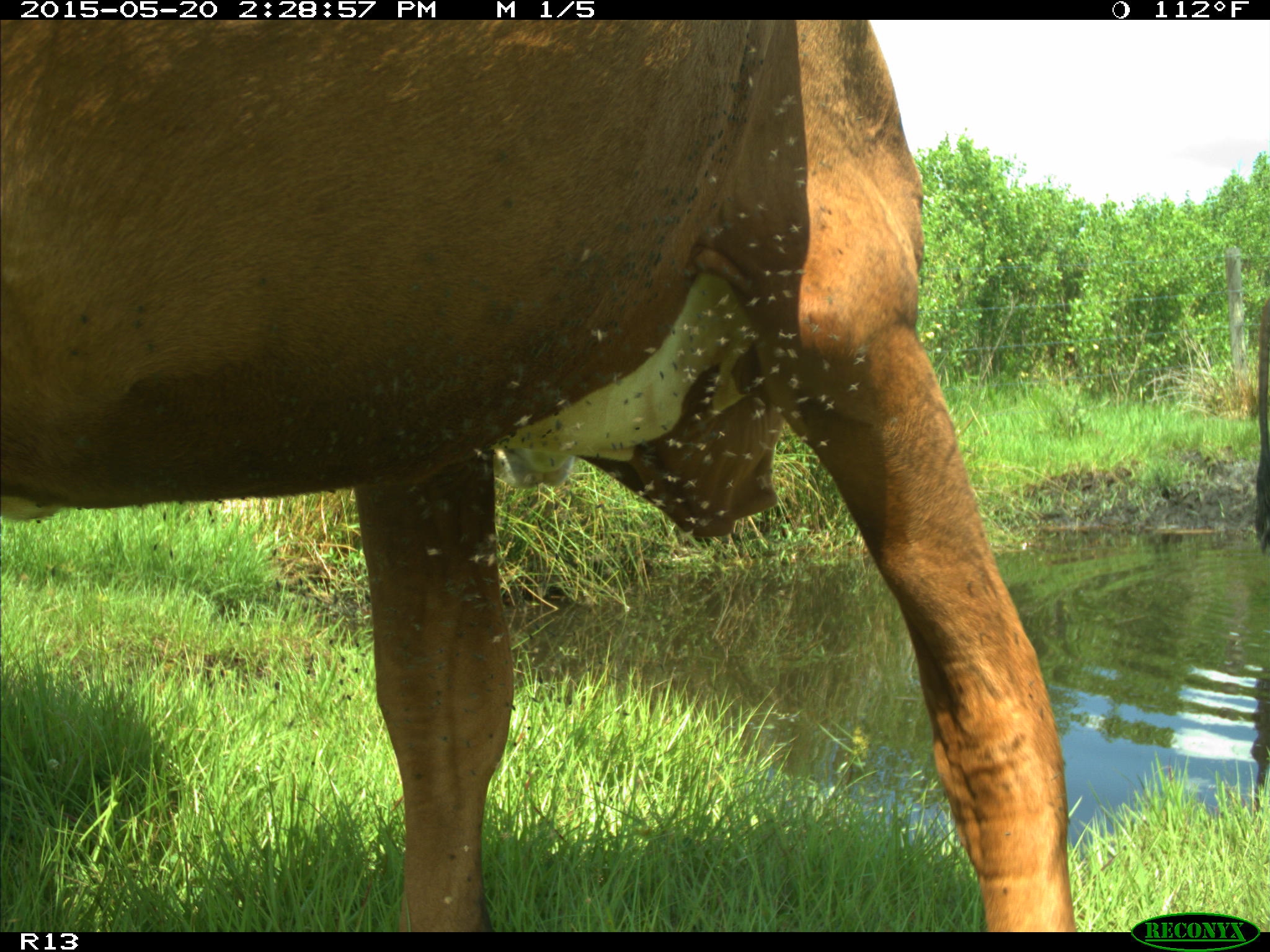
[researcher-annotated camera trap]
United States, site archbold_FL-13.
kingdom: Animalia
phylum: Chordata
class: Mammalia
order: Artiodactyla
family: Bovidae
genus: Bos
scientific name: Bos taurus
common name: domestic cow